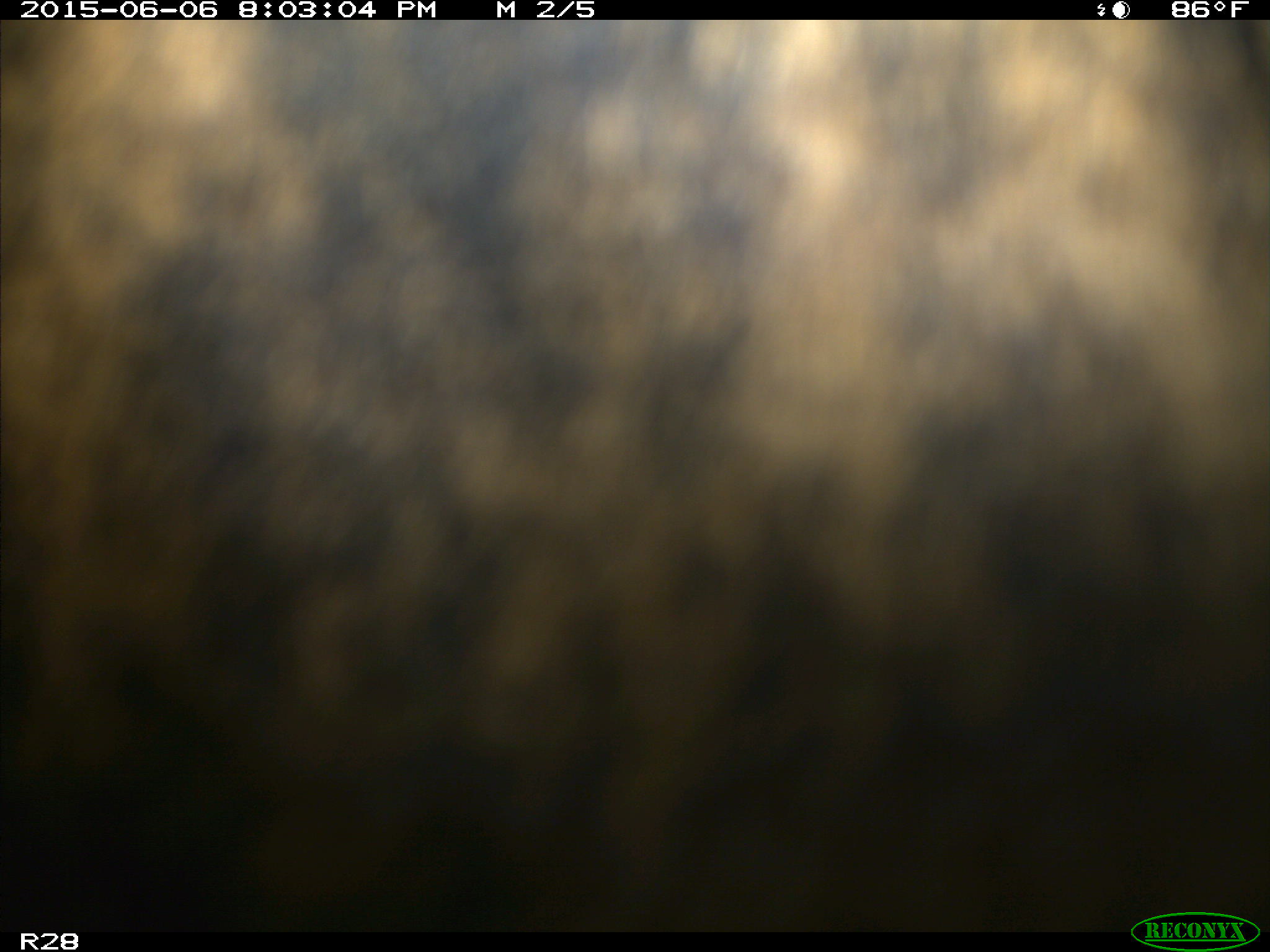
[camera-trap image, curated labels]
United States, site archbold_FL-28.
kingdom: Animalia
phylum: Chordata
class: Mammalia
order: Artiodactyla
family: Bovidae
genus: Bos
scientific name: Bos taurus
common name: domestic cow